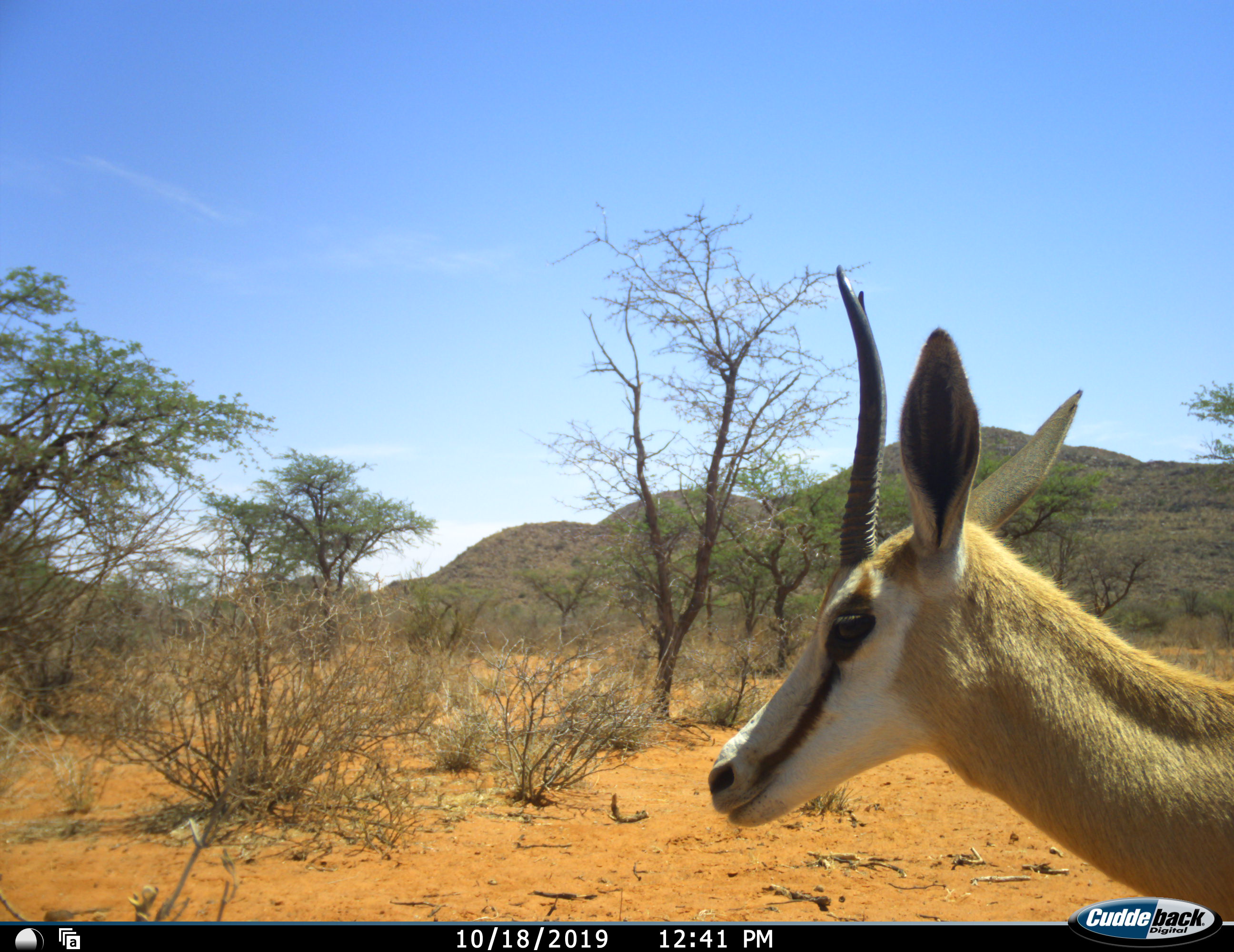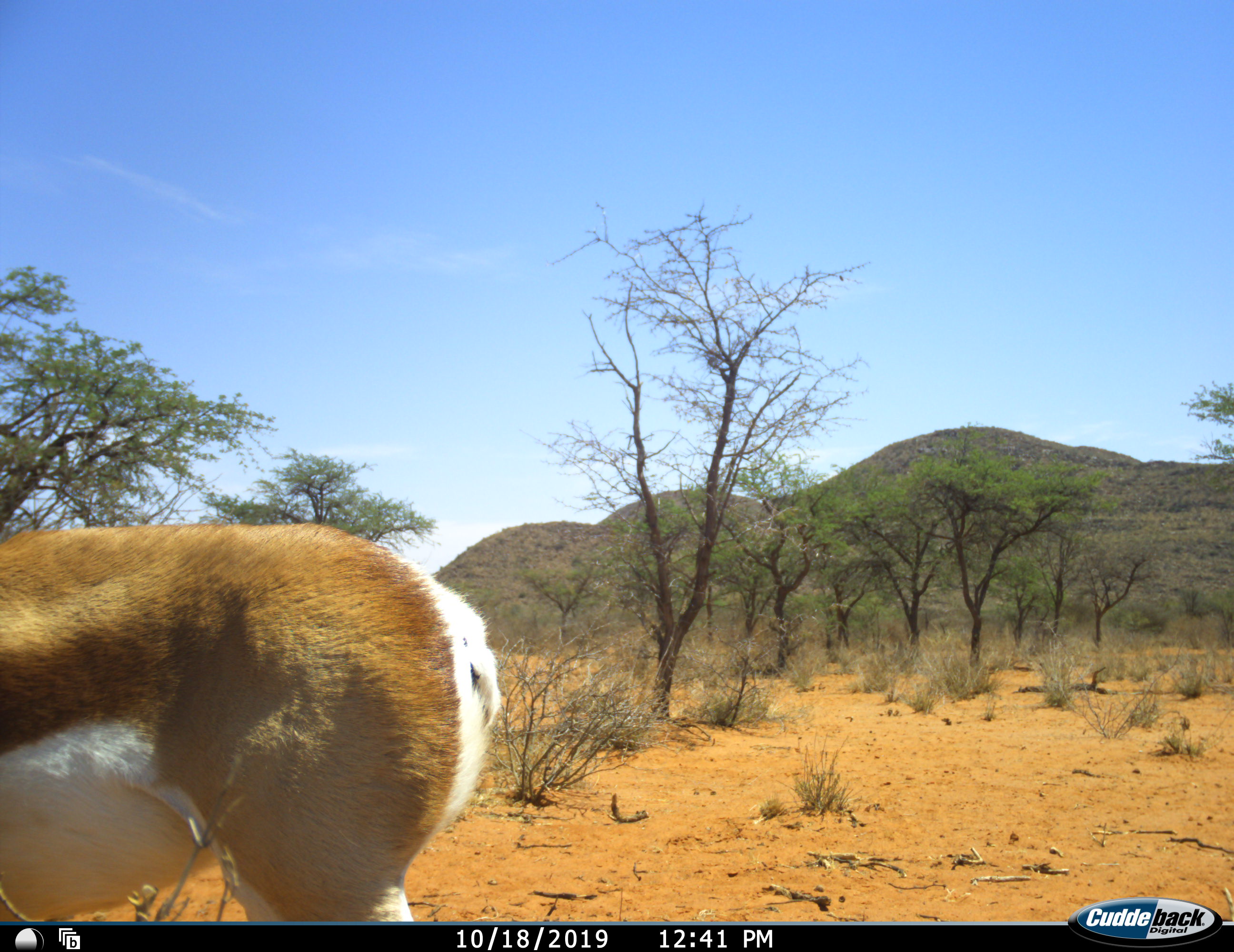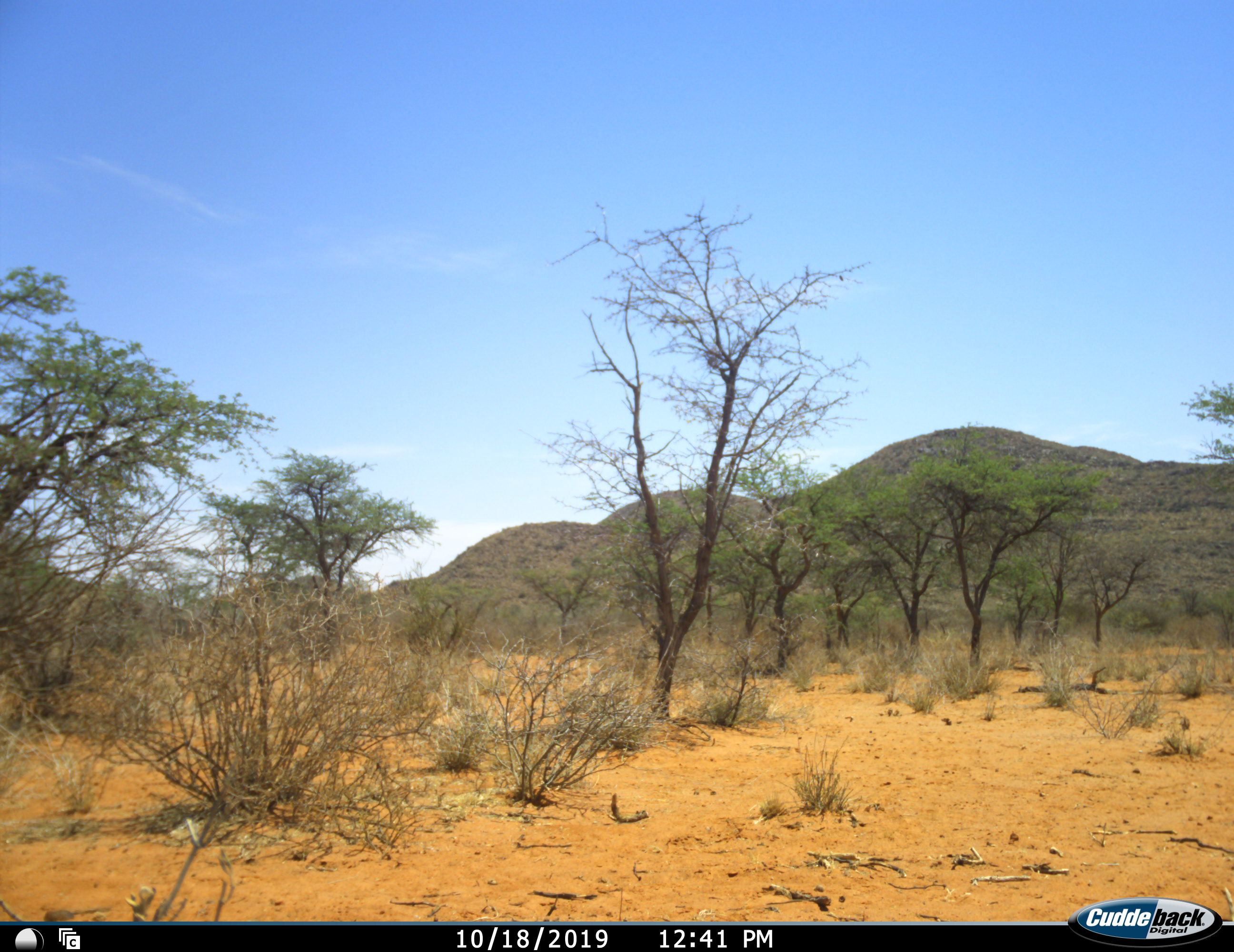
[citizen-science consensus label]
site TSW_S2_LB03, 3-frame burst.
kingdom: Animalia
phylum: Chordata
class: Mammalia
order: Artiodactyla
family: Bovidae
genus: Antidorcas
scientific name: Antidorcas marsupialis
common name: springbok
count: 1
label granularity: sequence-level